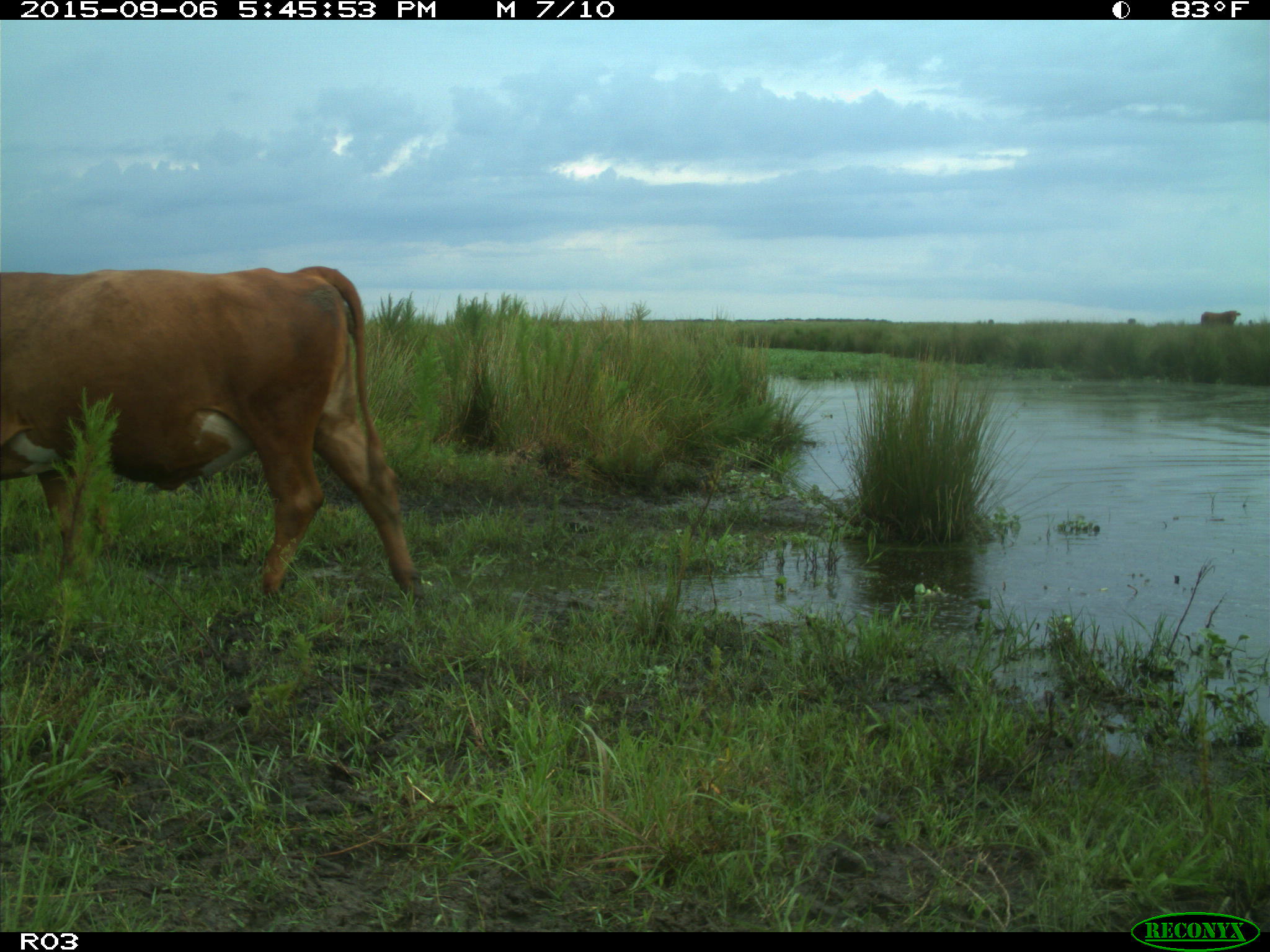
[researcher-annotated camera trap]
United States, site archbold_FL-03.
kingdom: Animalia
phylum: Chordata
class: Mammalia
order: Artiodactyla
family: Bovidae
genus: Bos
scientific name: Bos taurus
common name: domestic cow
Bos taurus (domestic cow).